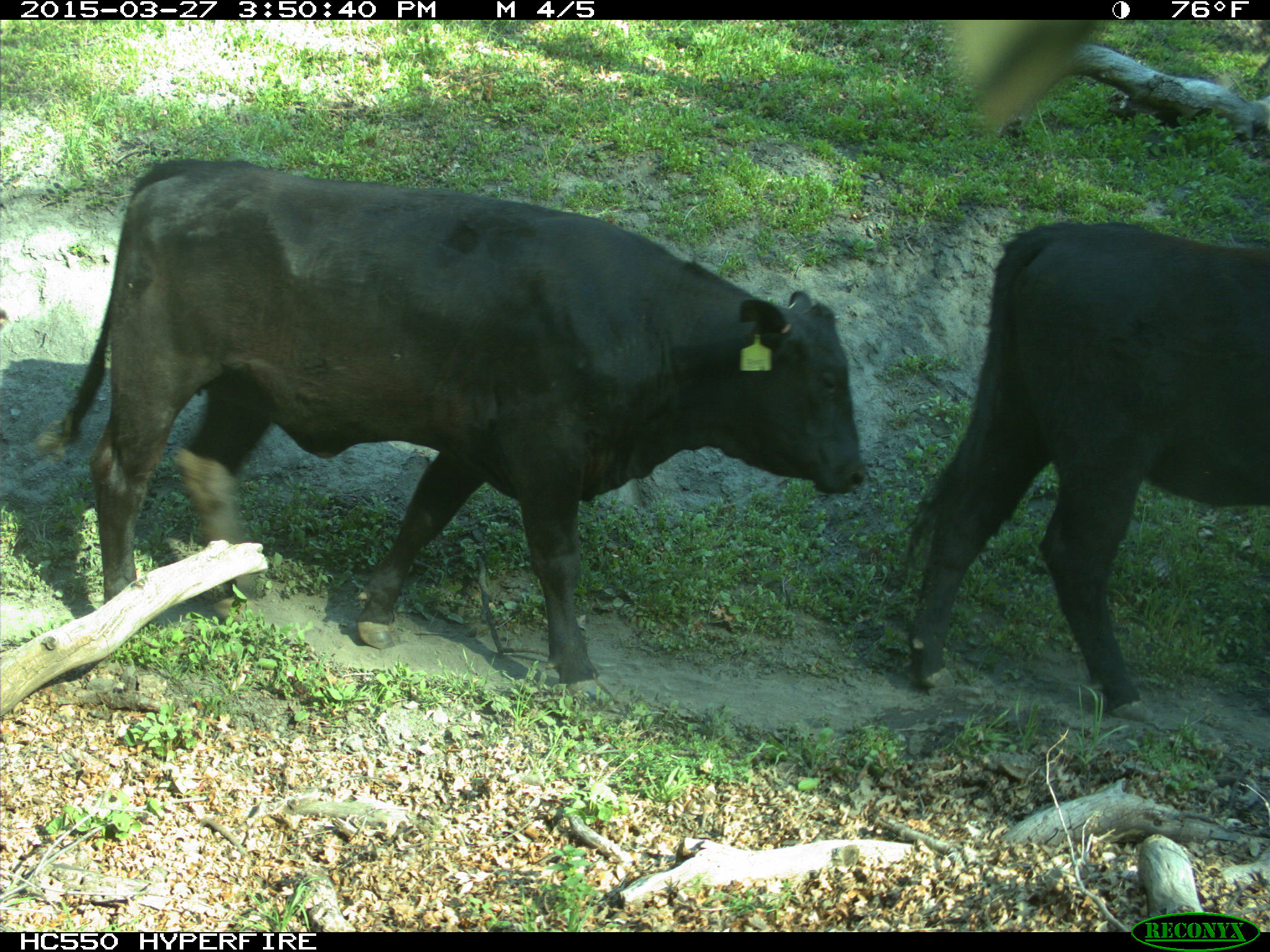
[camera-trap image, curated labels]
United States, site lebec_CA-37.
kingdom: Animalia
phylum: Chordata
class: Mammalia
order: Artiodactyla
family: Bovidae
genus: Bos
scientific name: Bos taurus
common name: domestic cow